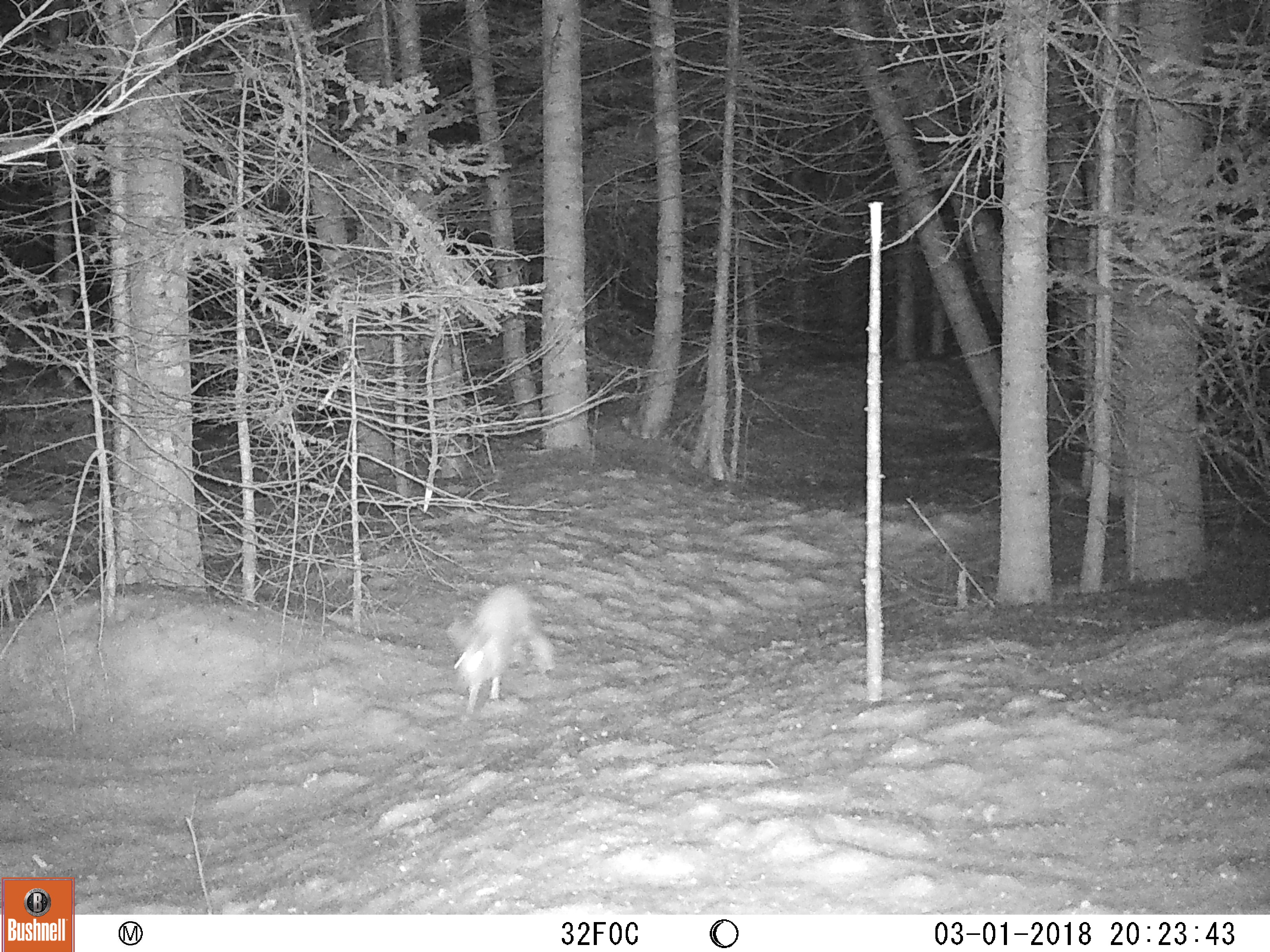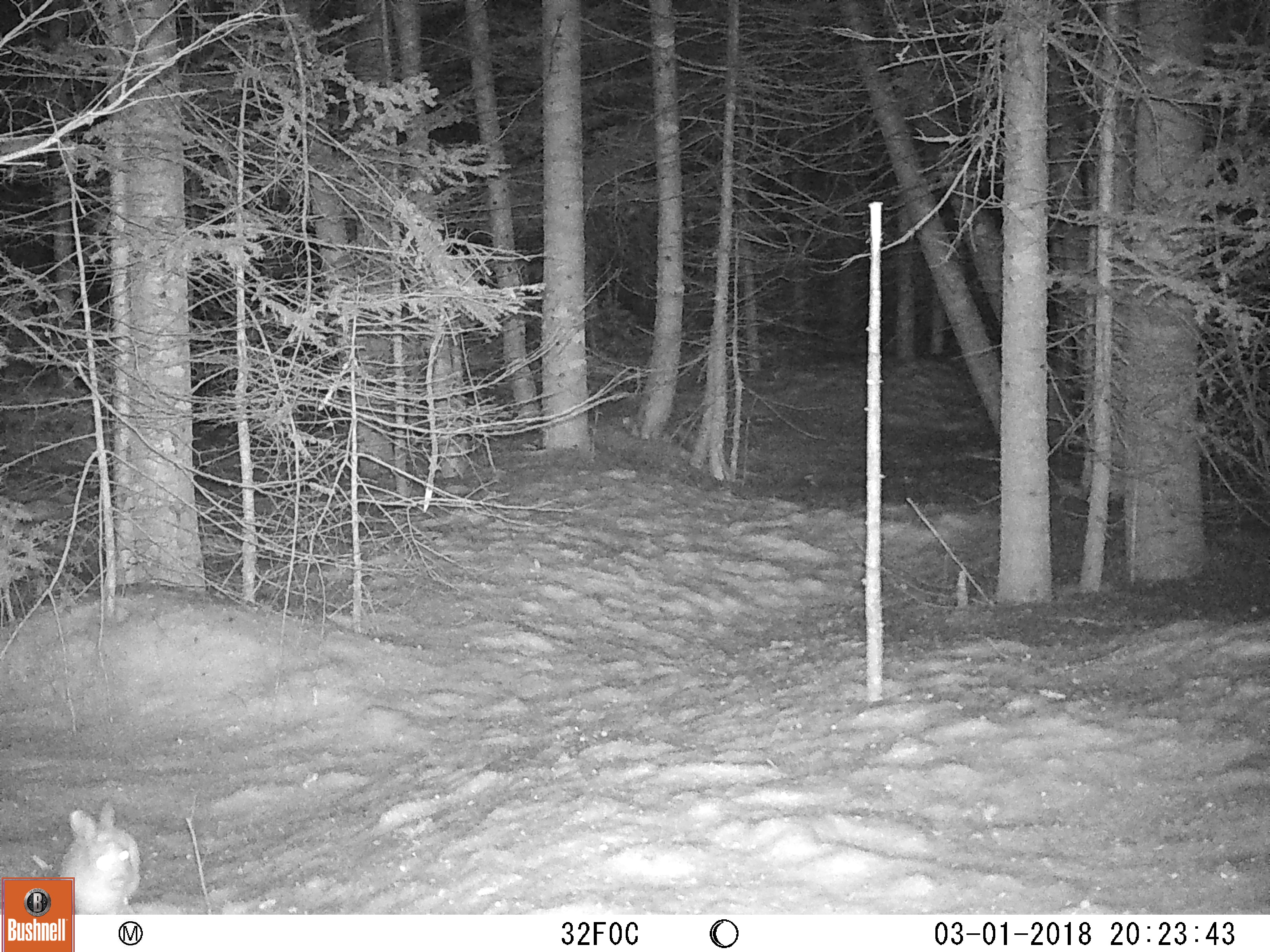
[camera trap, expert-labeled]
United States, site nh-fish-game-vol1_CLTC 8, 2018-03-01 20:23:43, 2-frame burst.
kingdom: Animalia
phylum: Chordata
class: Mammalia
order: Lagomorpha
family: Leporidae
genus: Lepus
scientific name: Lepus americanus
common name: snowshoe hare